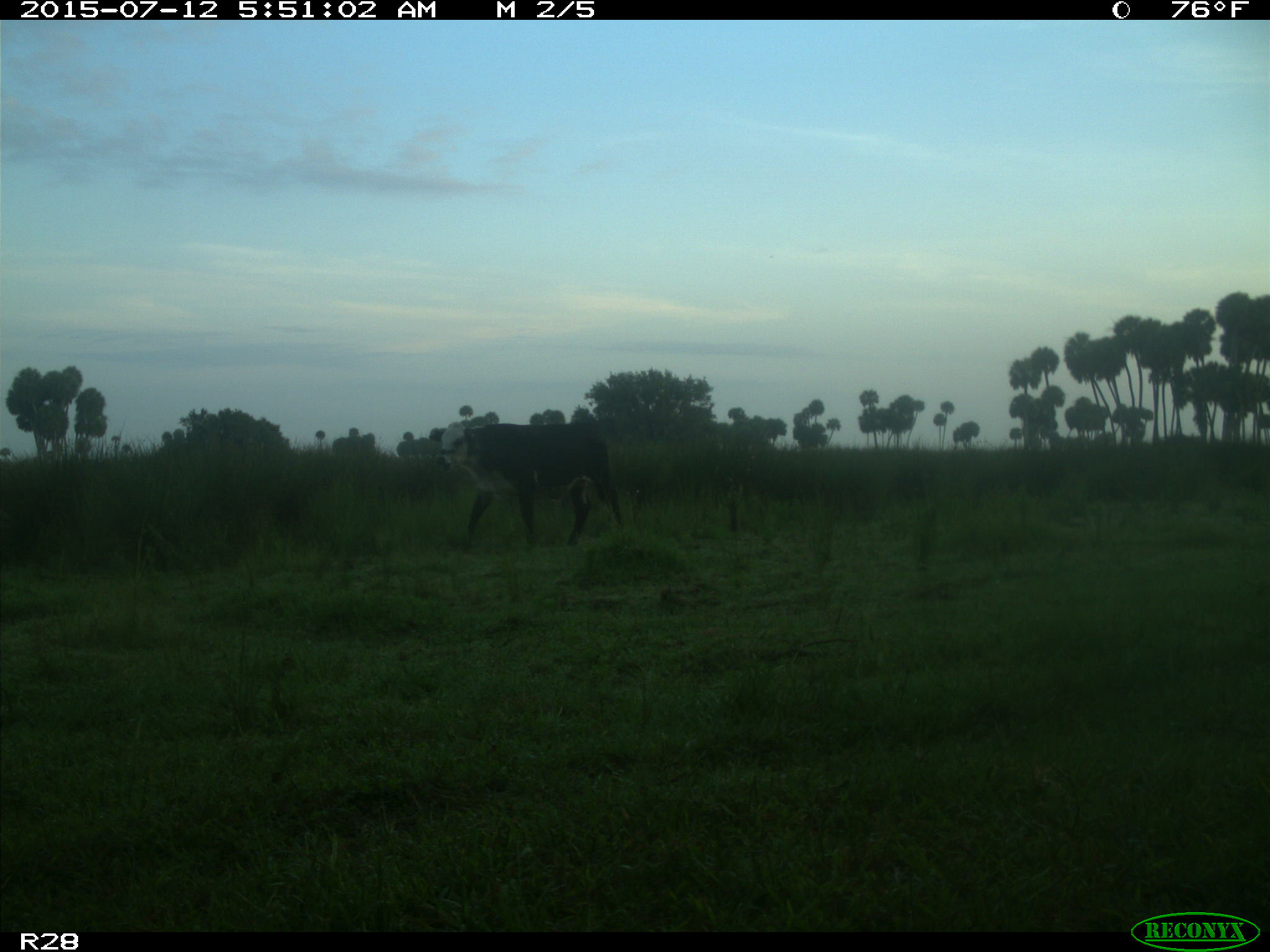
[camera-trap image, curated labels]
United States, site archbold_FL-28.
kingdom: Animalia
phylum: Chordata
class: Mammalia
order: Artiodactyla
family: Bovidae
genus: Bos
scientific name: Bos taurus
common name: domestic cow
Bos taurus (domestic cow).